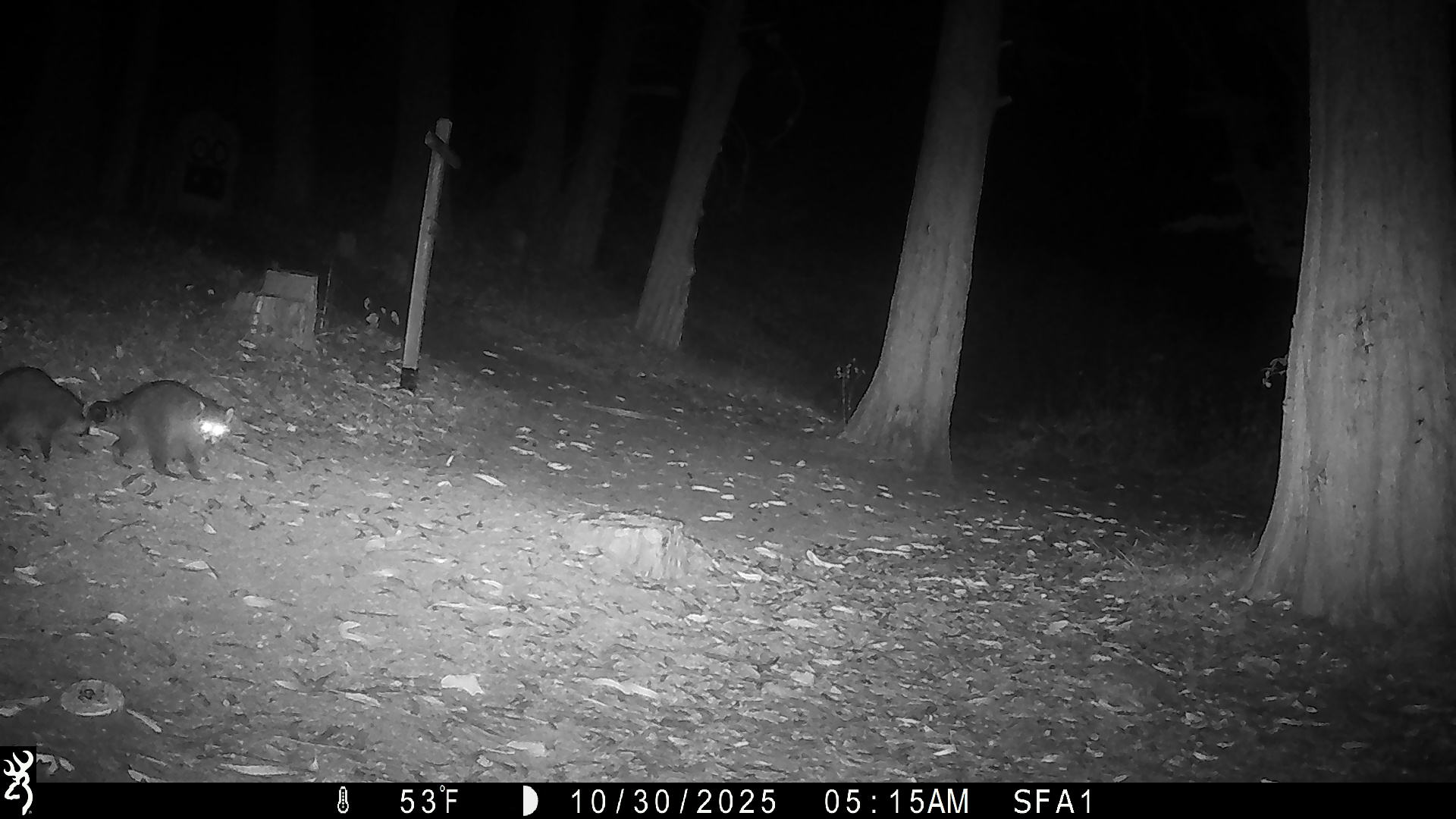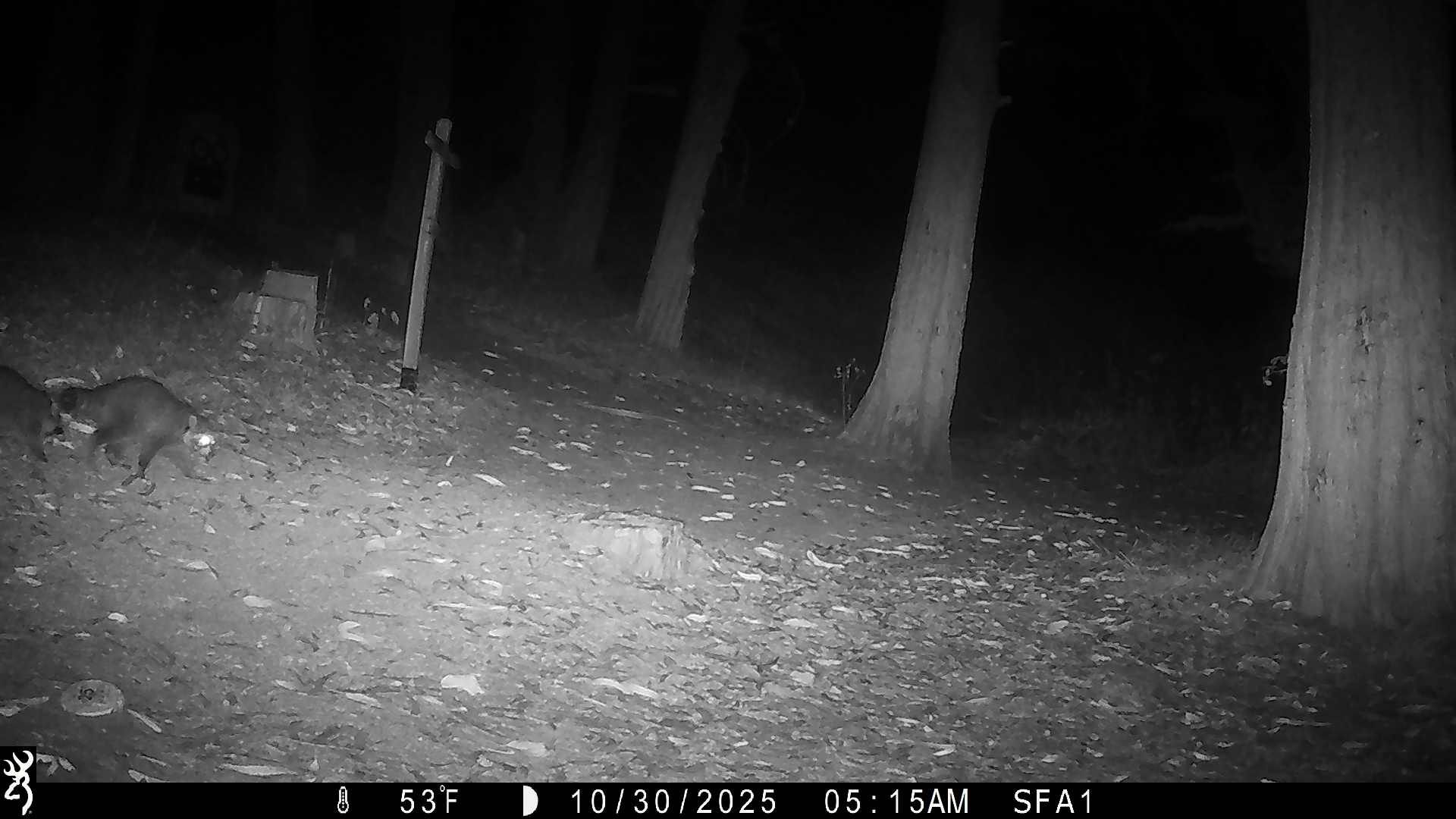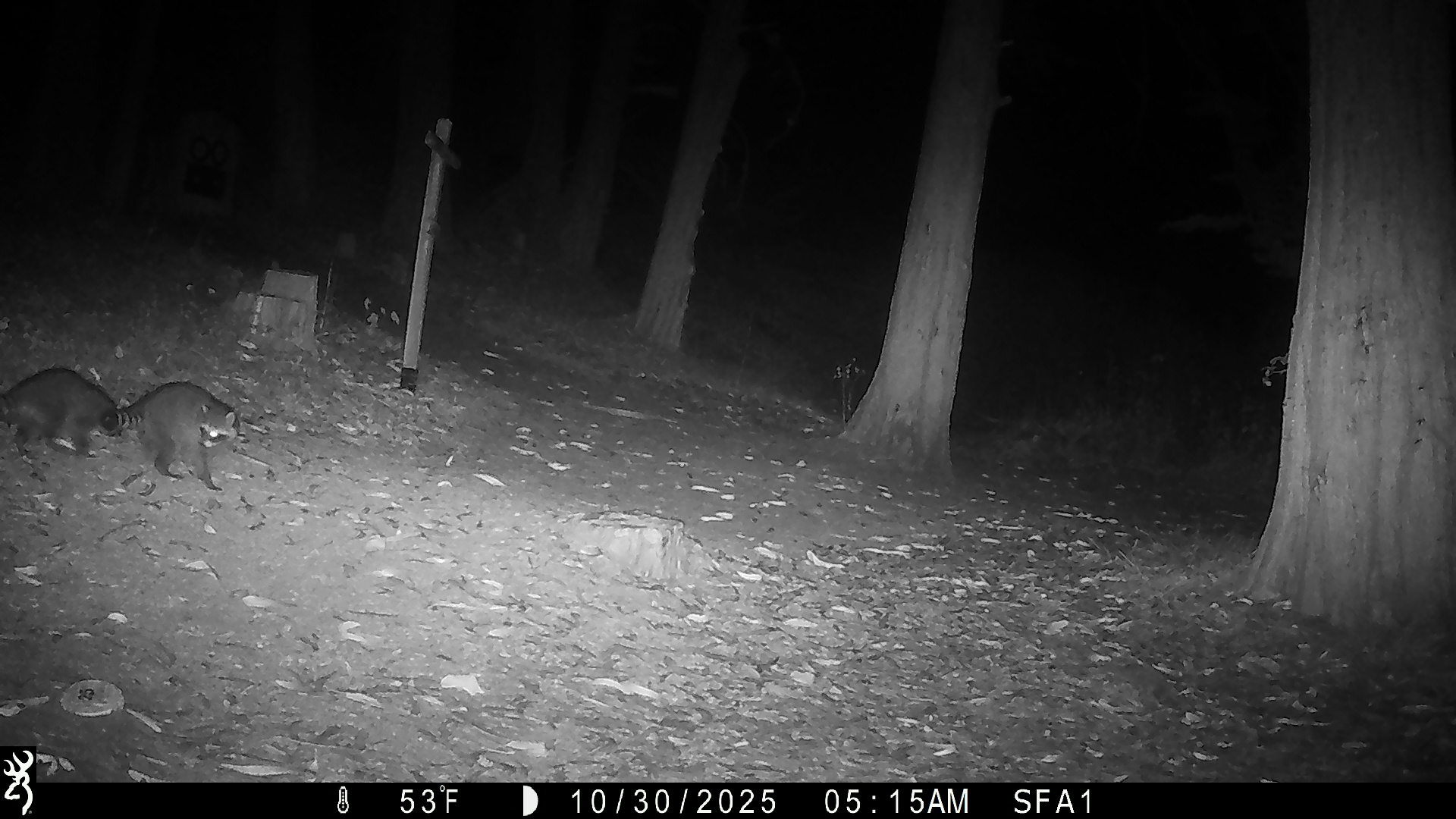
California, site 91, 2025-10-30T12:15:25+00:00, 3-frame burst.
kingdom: Animalia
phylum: Chordata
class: Mammalia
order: Carnivora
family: Procyonidae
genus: Procyon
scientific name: Procyon lotor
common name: raccoon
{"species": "raccoon (Procyon lotor)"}